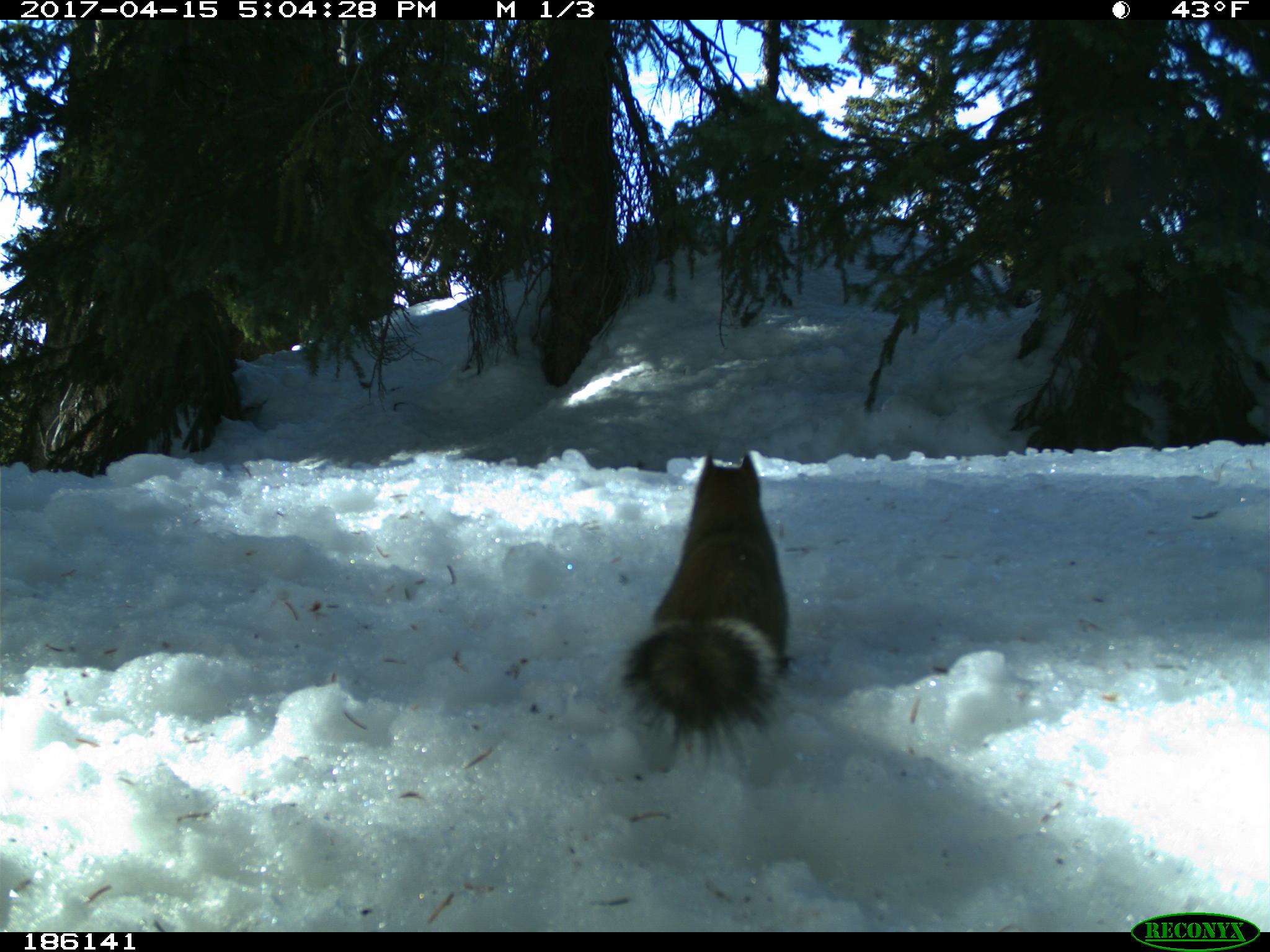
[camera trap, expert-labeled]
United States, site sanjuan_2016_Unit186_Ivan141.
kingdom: Animalia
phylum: Chordata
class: Mammalia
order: Rodentia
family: Sciuridae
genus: Tamiasciurus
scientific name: Tamiasciurus hudsonicus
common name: american red squirrel